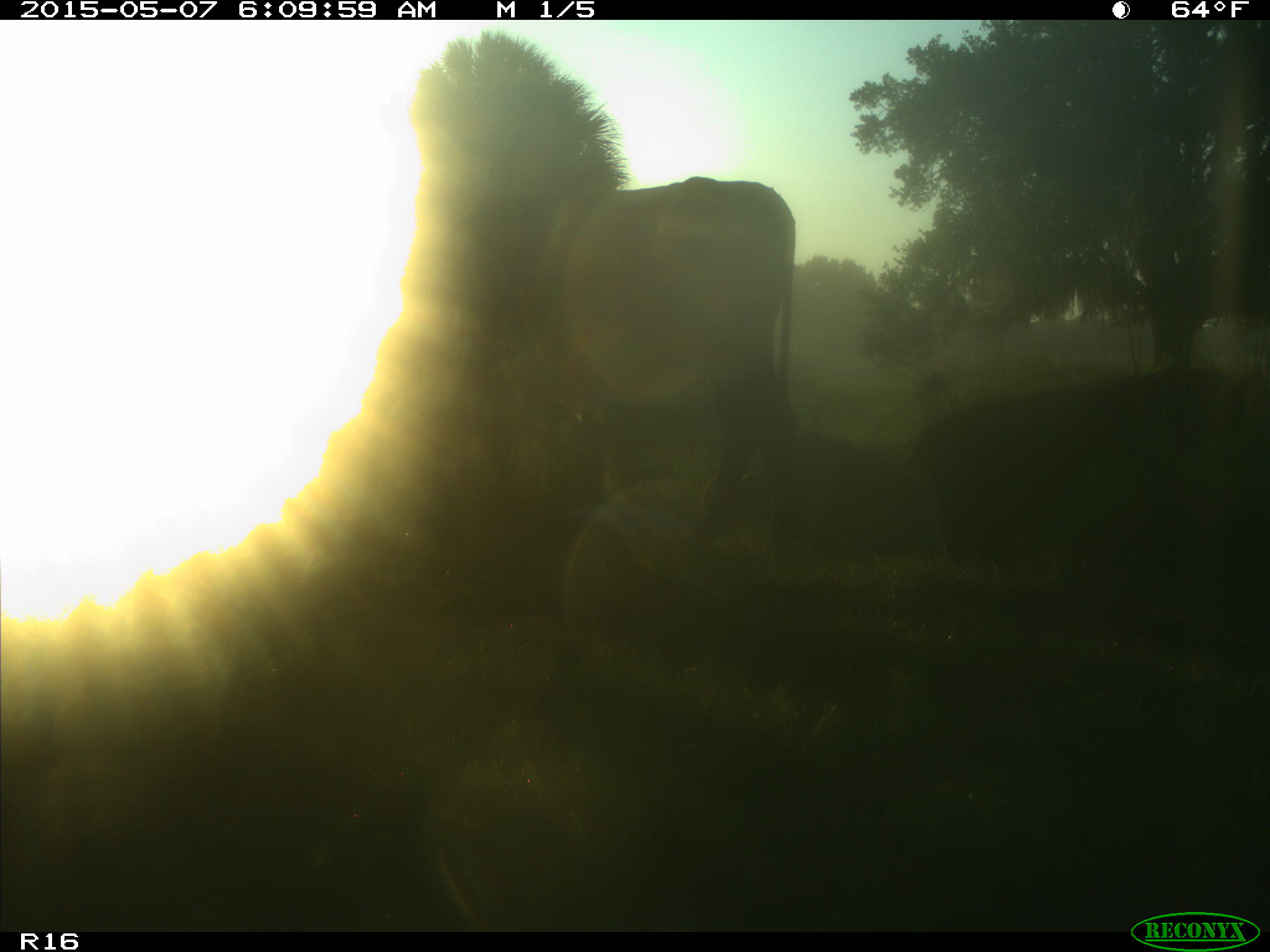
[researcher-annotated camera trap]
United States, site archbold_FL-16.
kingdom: Animalia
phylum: Chordata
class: Mammalia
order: Artiodactyla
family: Bovidae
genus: Bos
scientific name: Bos taurus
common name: domestic cow